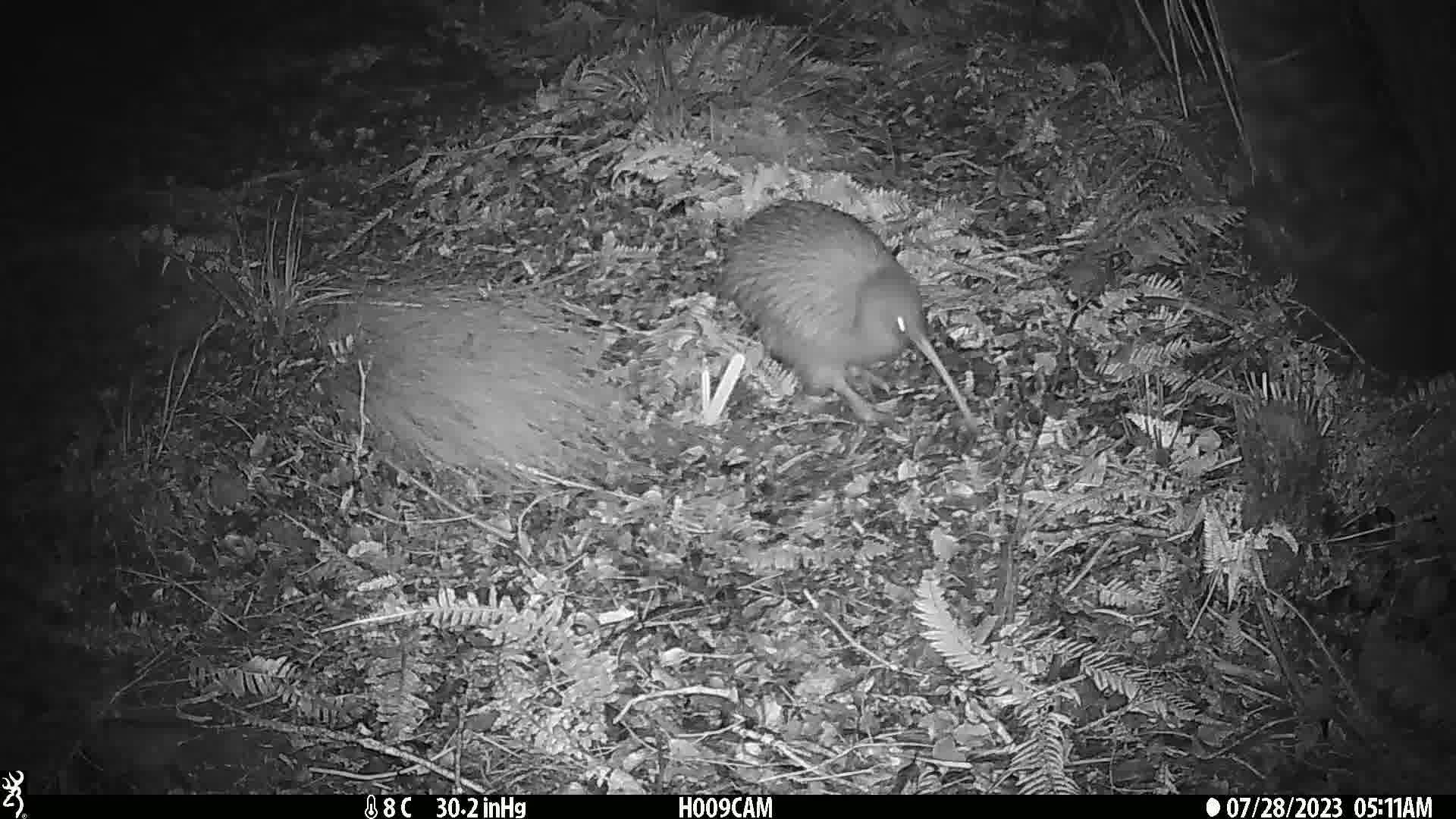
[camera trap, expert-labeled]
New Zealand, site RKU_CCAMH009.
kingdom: Animalia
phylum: Chordata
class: Aves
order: Apterygiformes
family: Apterygidae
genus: Apteryx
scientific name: Apteryx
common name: kiwi